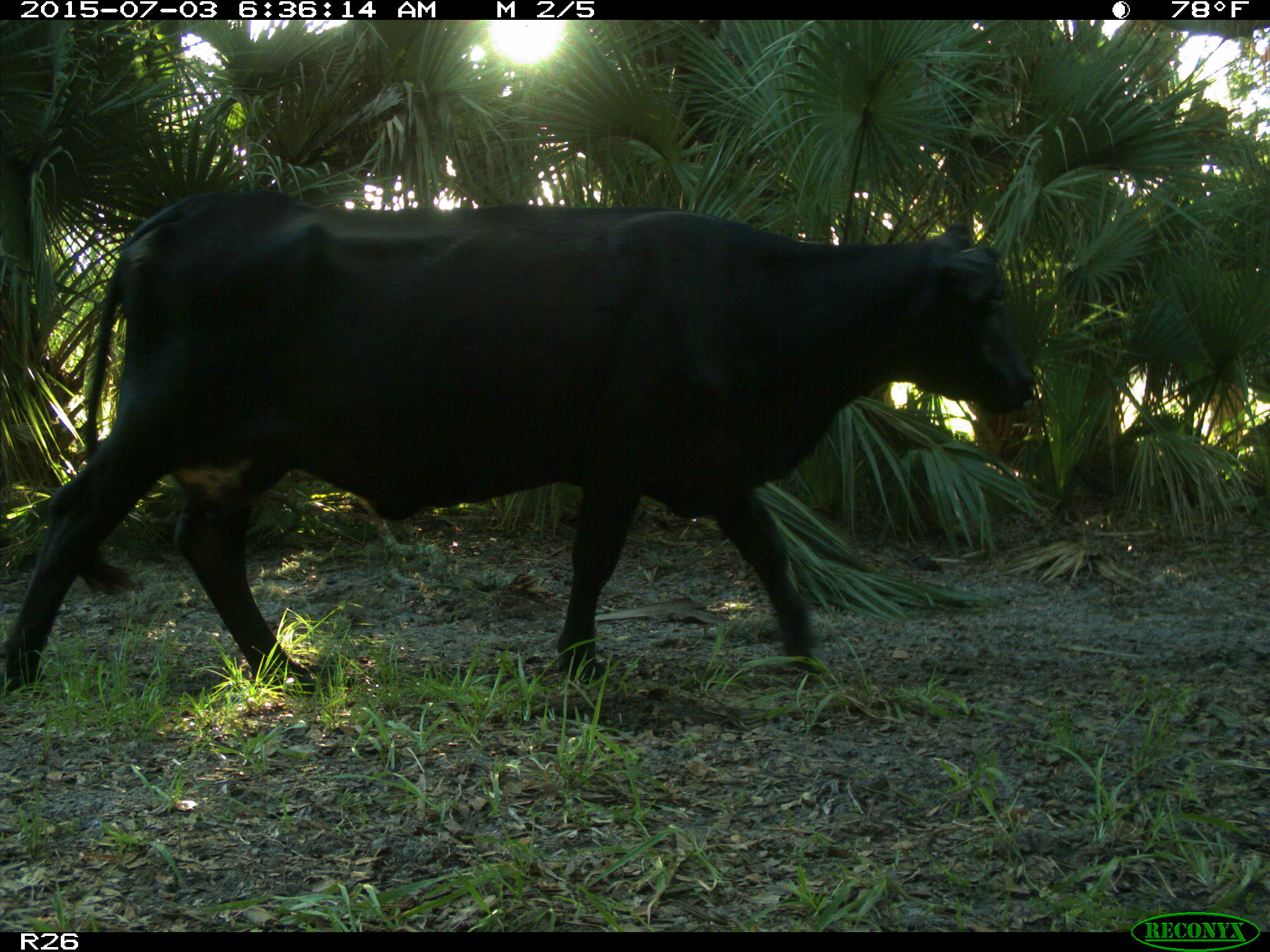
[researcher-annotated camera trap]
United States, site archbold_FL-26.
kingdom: Animalia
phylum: Chordata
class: Mammalia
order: Artiodactyla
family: Bovidae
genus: Bos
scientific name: Bos taurus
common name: domestic cow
Bos taurus (domestic cow).